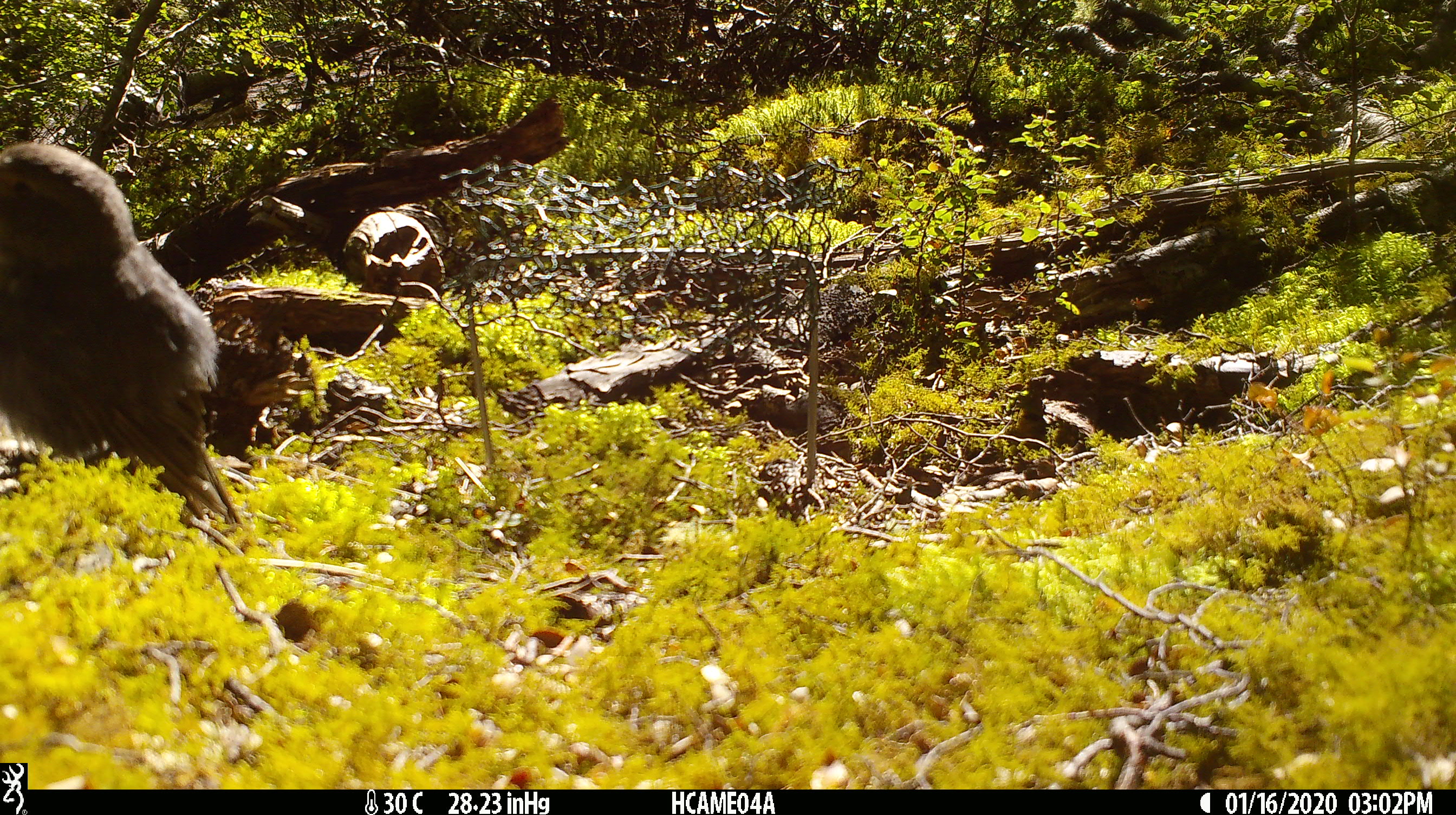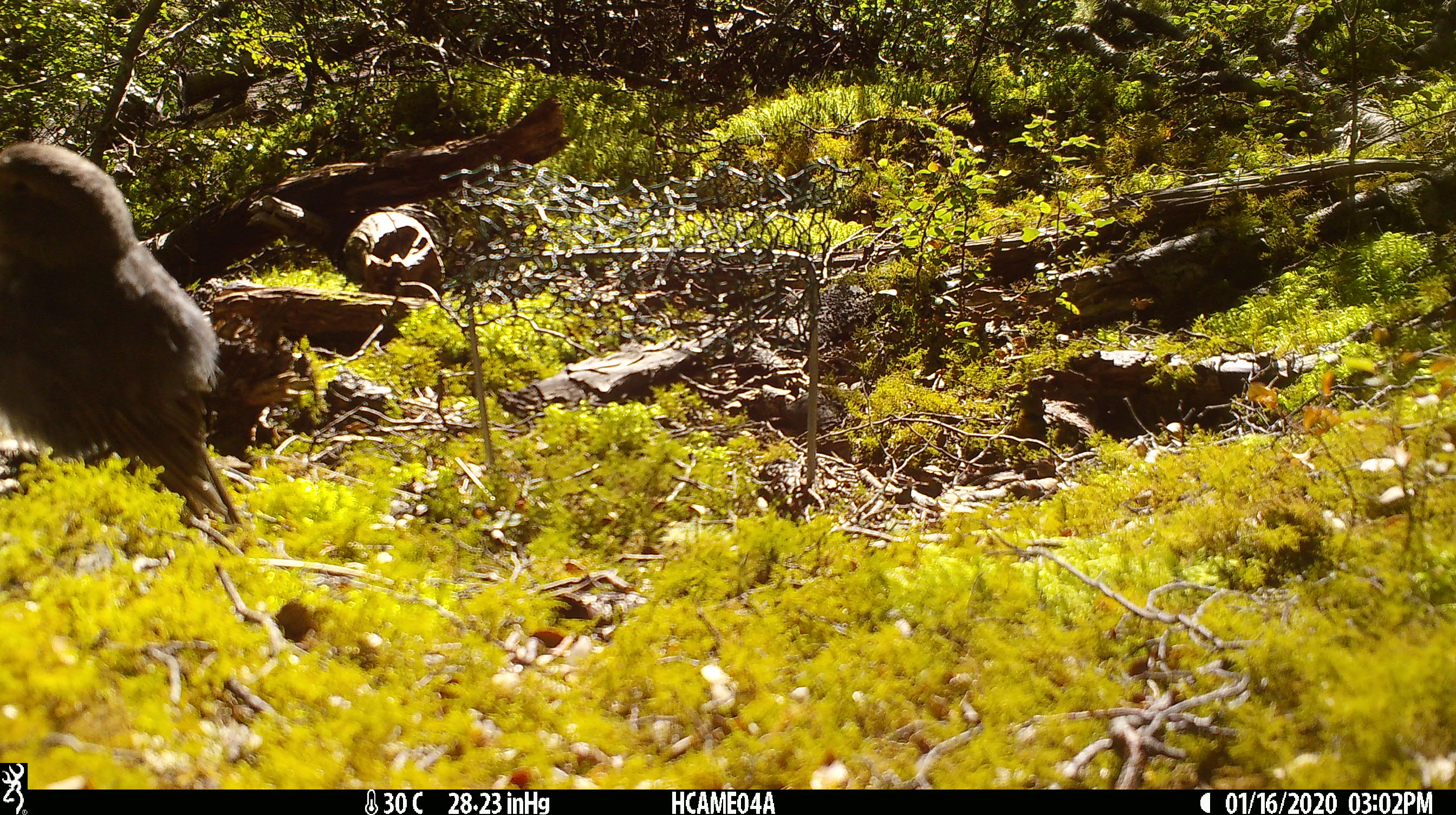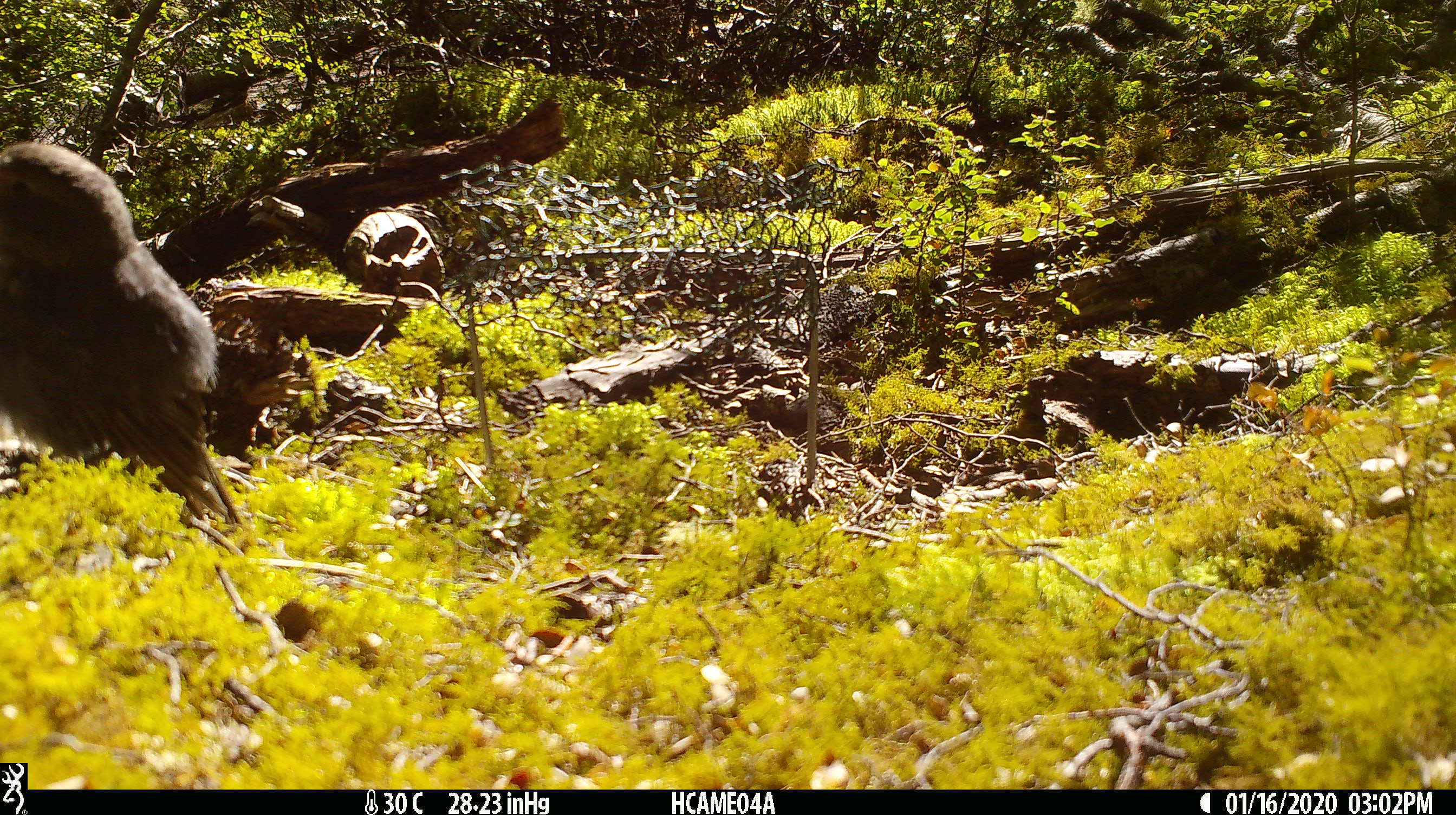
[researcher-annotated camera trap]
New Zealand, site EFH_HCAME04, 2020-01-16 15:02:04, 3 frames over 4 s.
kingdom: Animalia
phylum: Chordata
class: Aves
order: Passeriformes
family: Petroicidae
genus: Petroica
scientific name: Petroica australis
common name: new zealand robin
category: robin